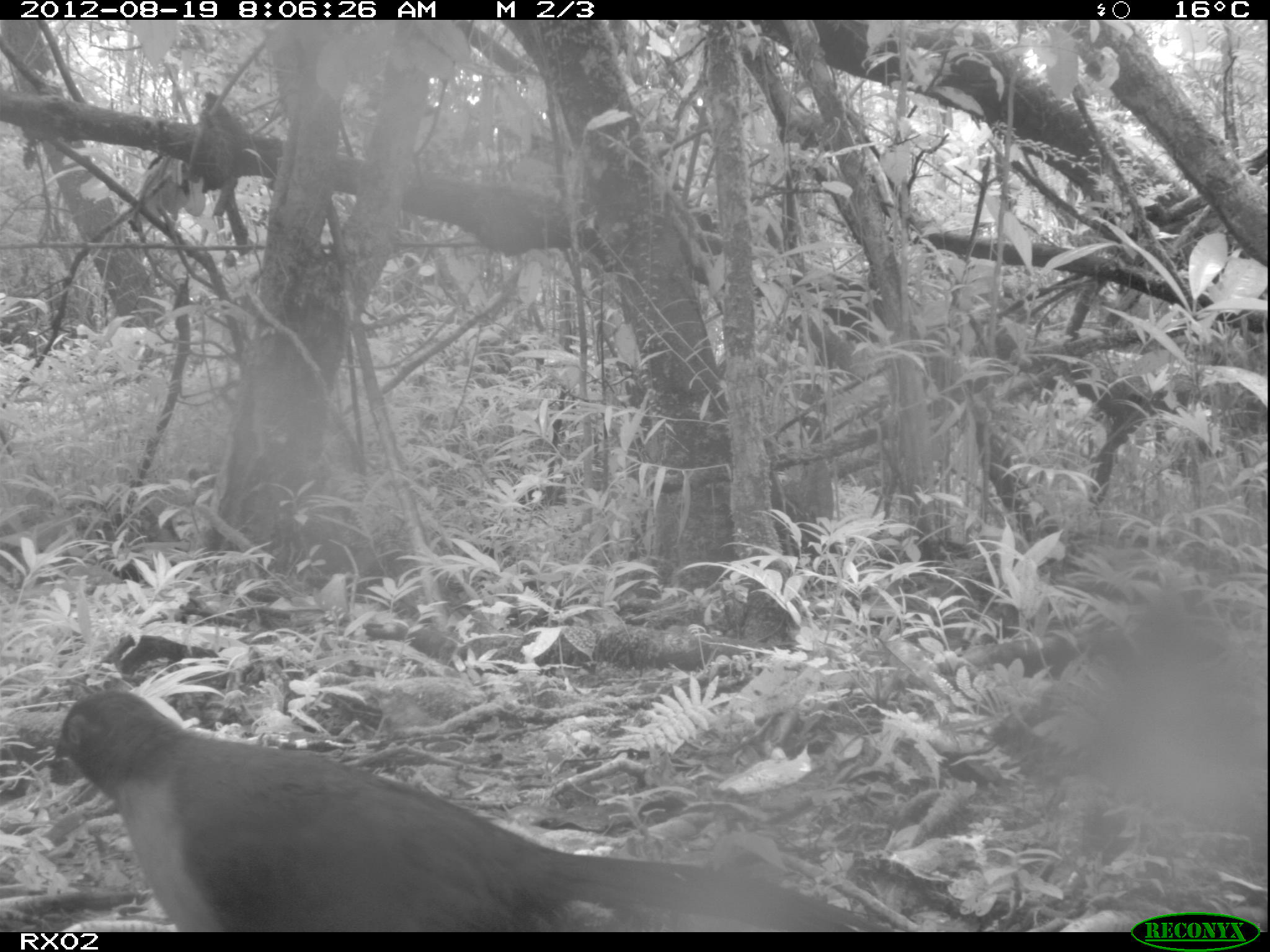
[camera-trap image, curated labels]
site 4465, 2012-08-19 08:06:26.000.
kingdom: Animalia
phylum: Chordata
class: Aves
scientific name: Aves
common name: bird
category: unknown bird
Unknown bird (bird) (Aves), count 1.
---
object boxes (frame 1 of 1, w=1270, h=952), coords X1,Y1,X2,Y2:
unknown bird: 49,688,883,932